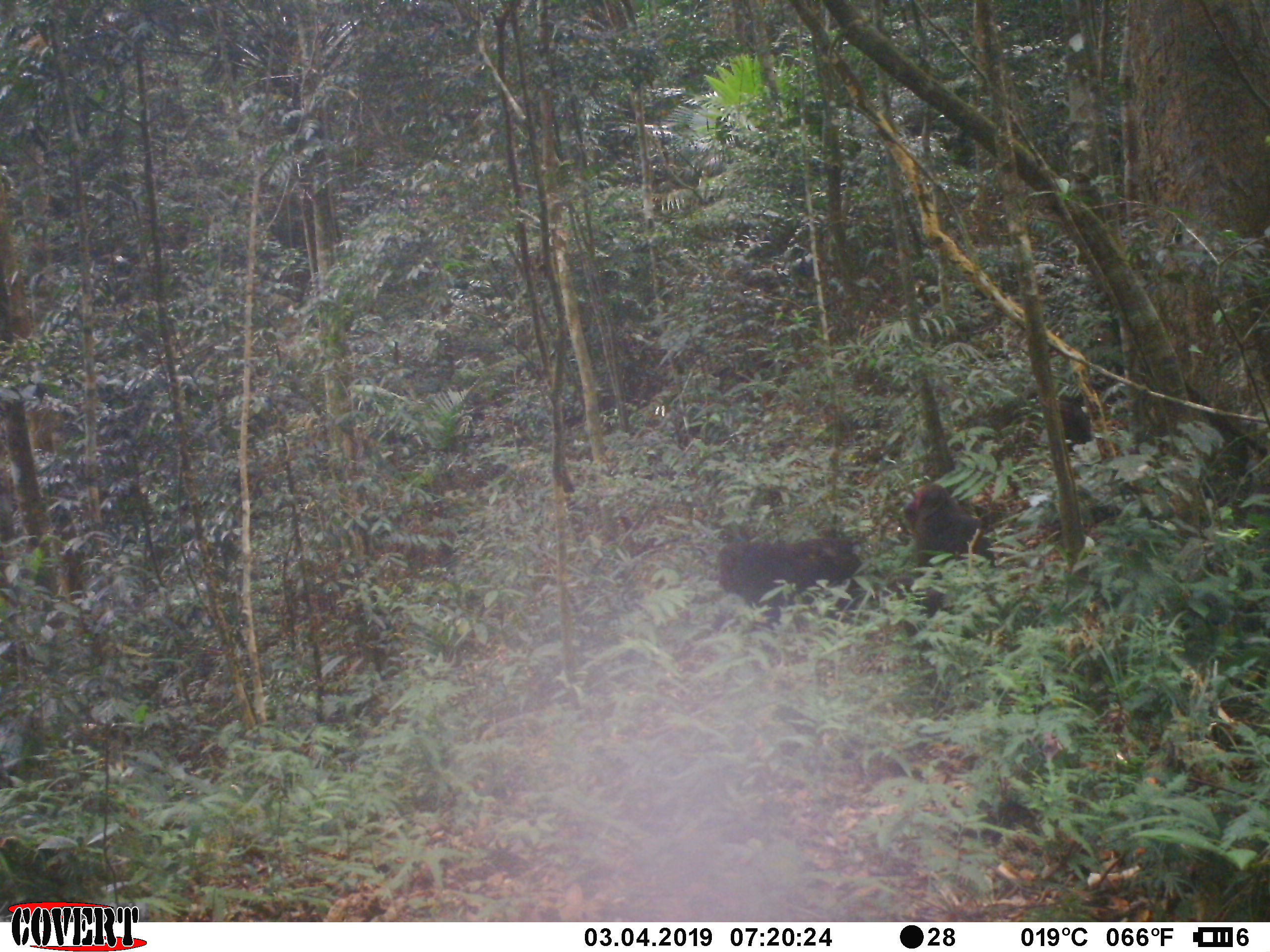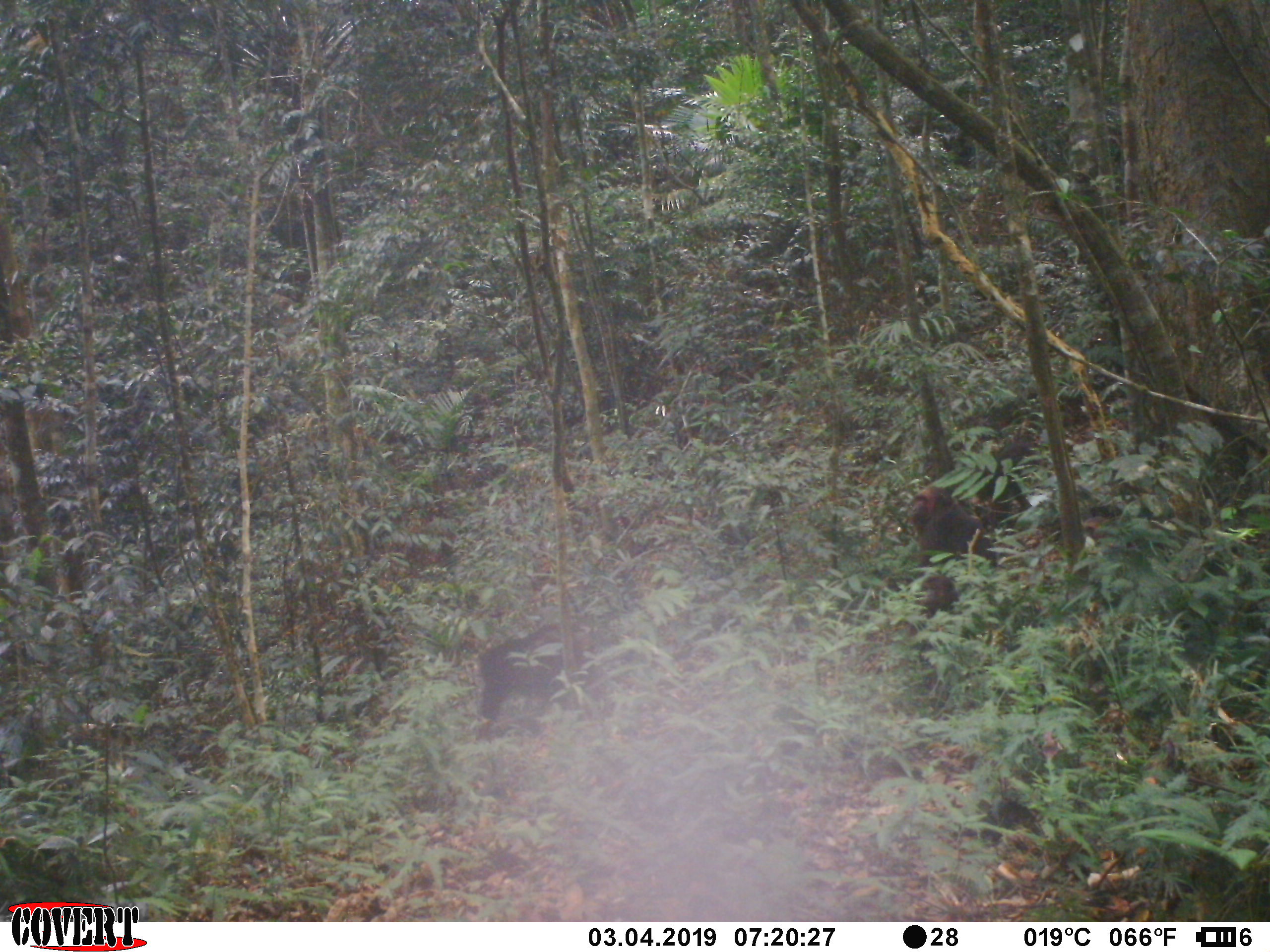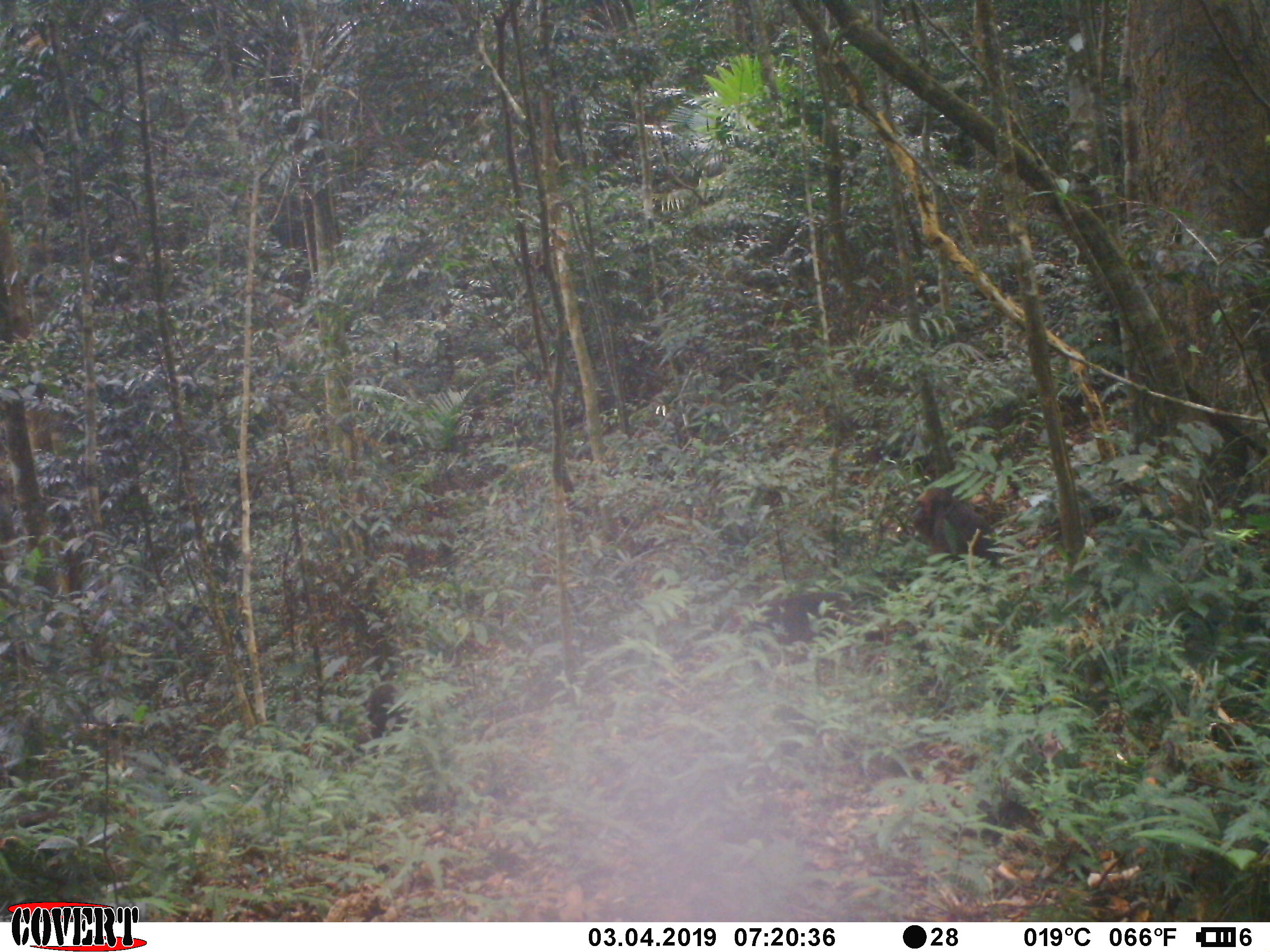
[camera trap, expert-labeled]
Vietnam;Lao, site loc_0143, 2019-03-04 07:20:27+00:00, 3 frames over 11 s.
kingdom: Animalia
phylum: Chordata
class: Mammalia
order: Primates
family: Cercopithecidae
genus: Macaca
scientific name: Macaca arctoides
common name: stump-tailed macaque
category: stump tailed macaque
Stump tailed macaque (stump-tailed macaque) (Macaca arctoides). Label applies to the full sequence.